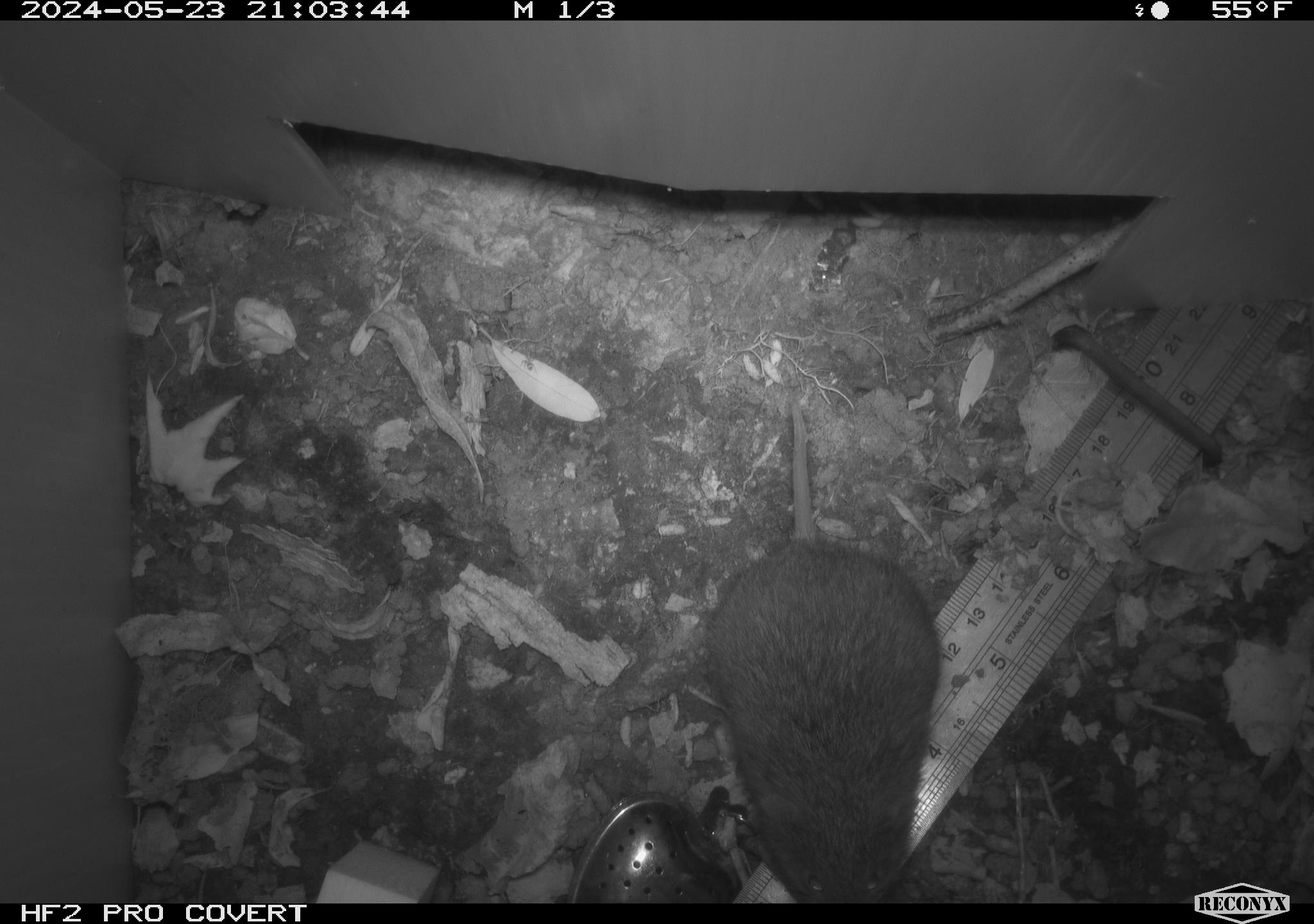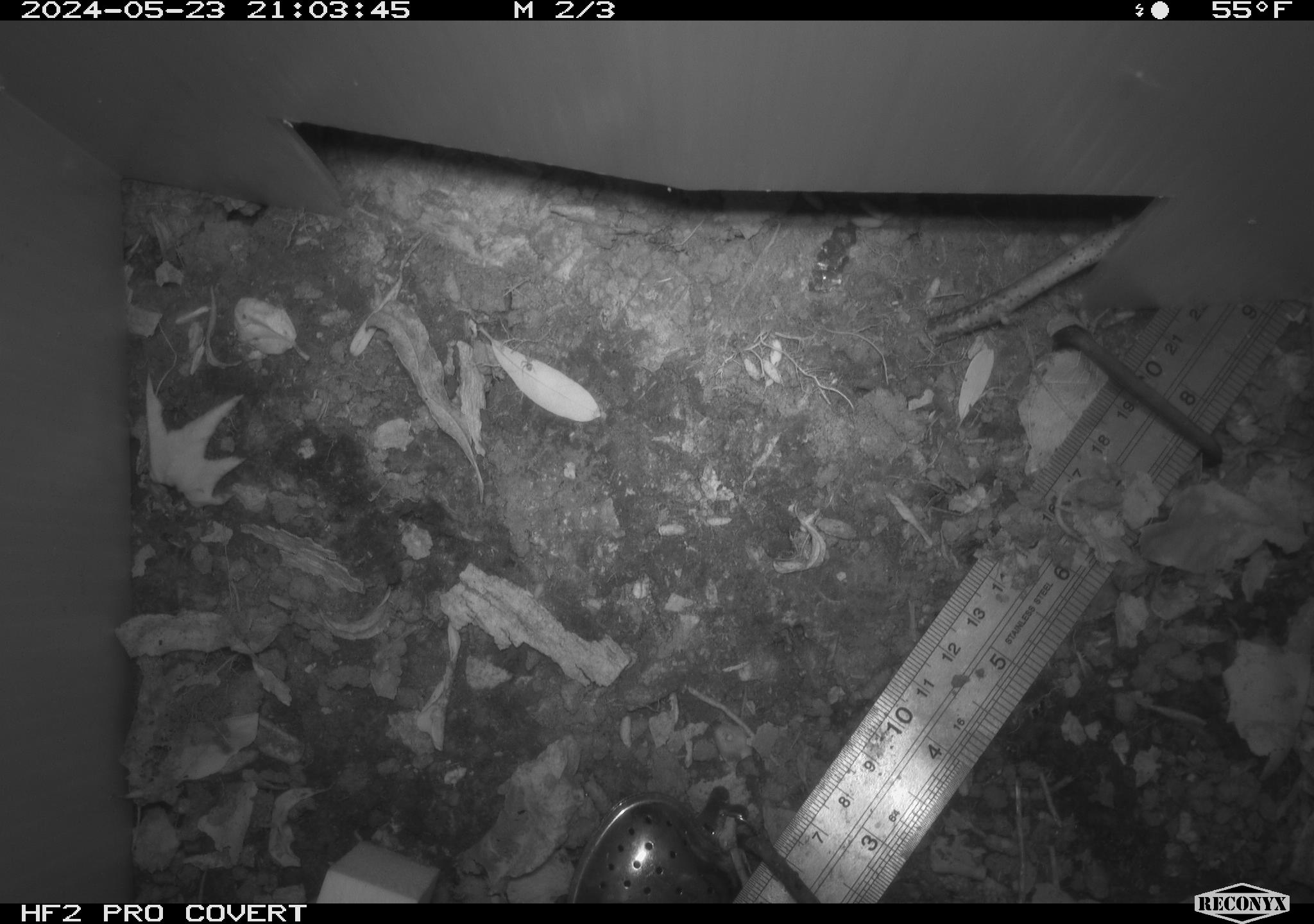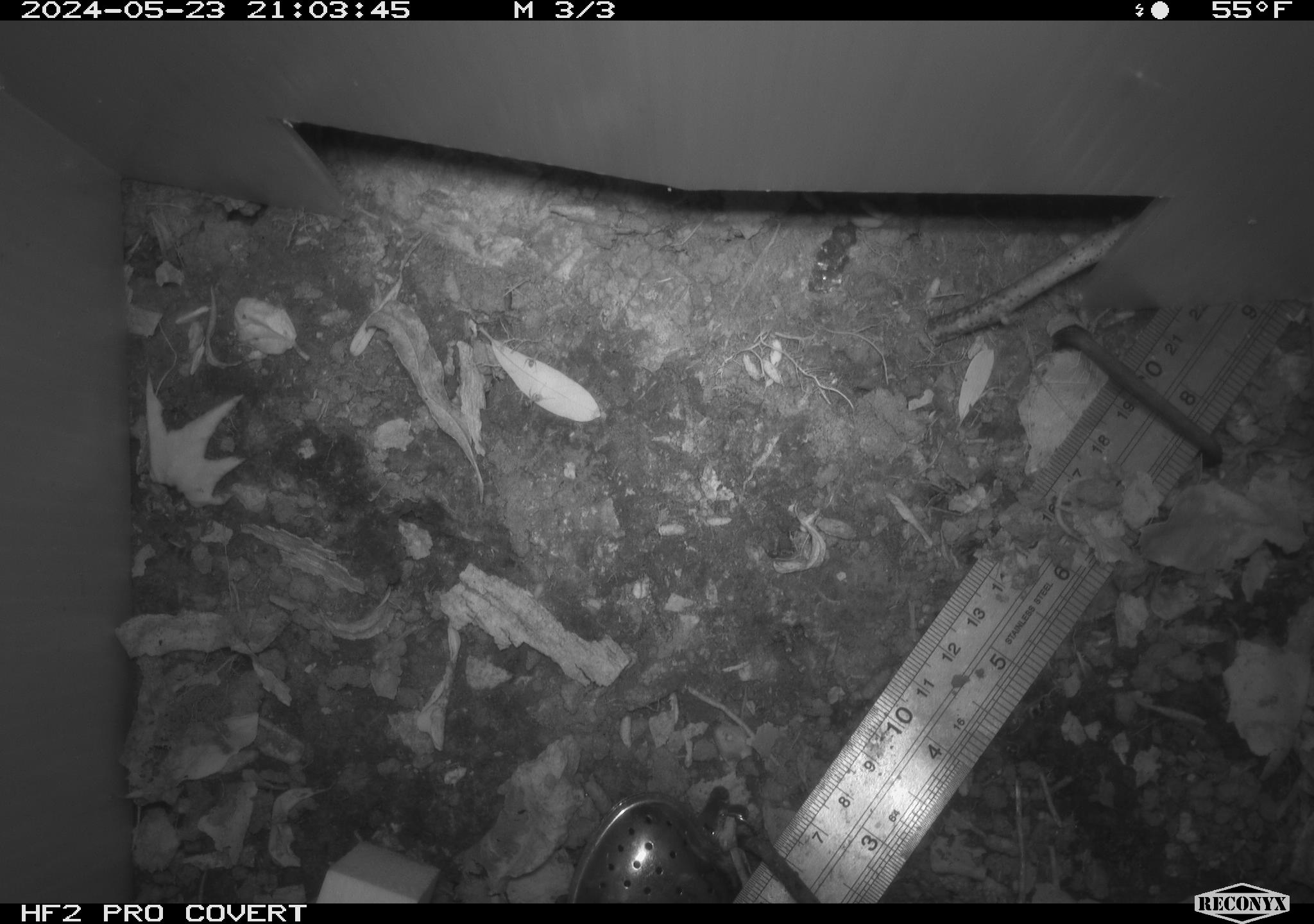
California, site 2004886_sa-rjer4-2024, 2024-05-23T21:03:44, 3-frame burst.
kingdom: Animalia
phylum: Chordata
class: Mammalia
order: Rodentia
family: Cricetidae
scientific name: Arvicolinae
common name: voles, lemmings, and muskrats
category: arvicolinae subfamily